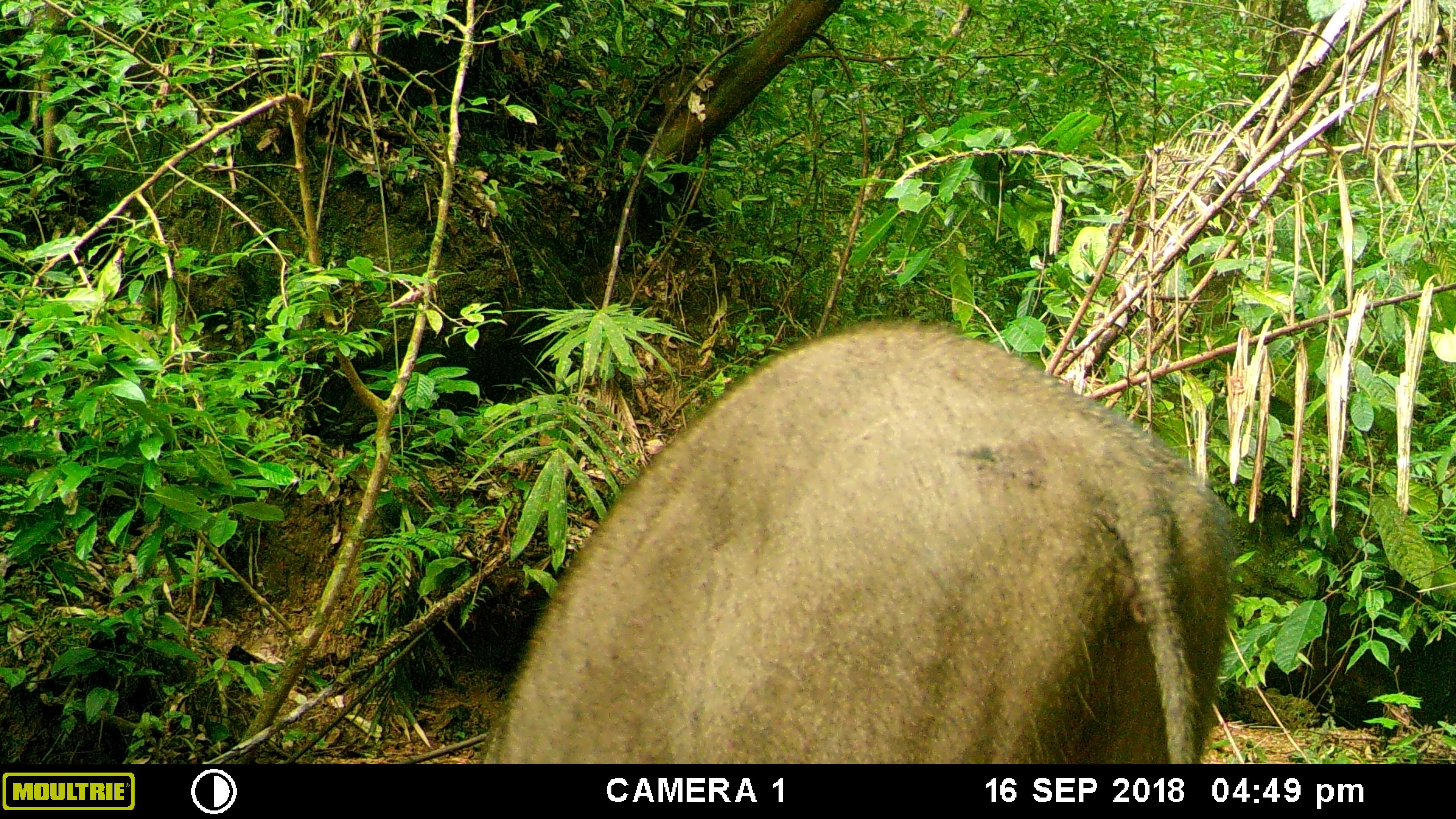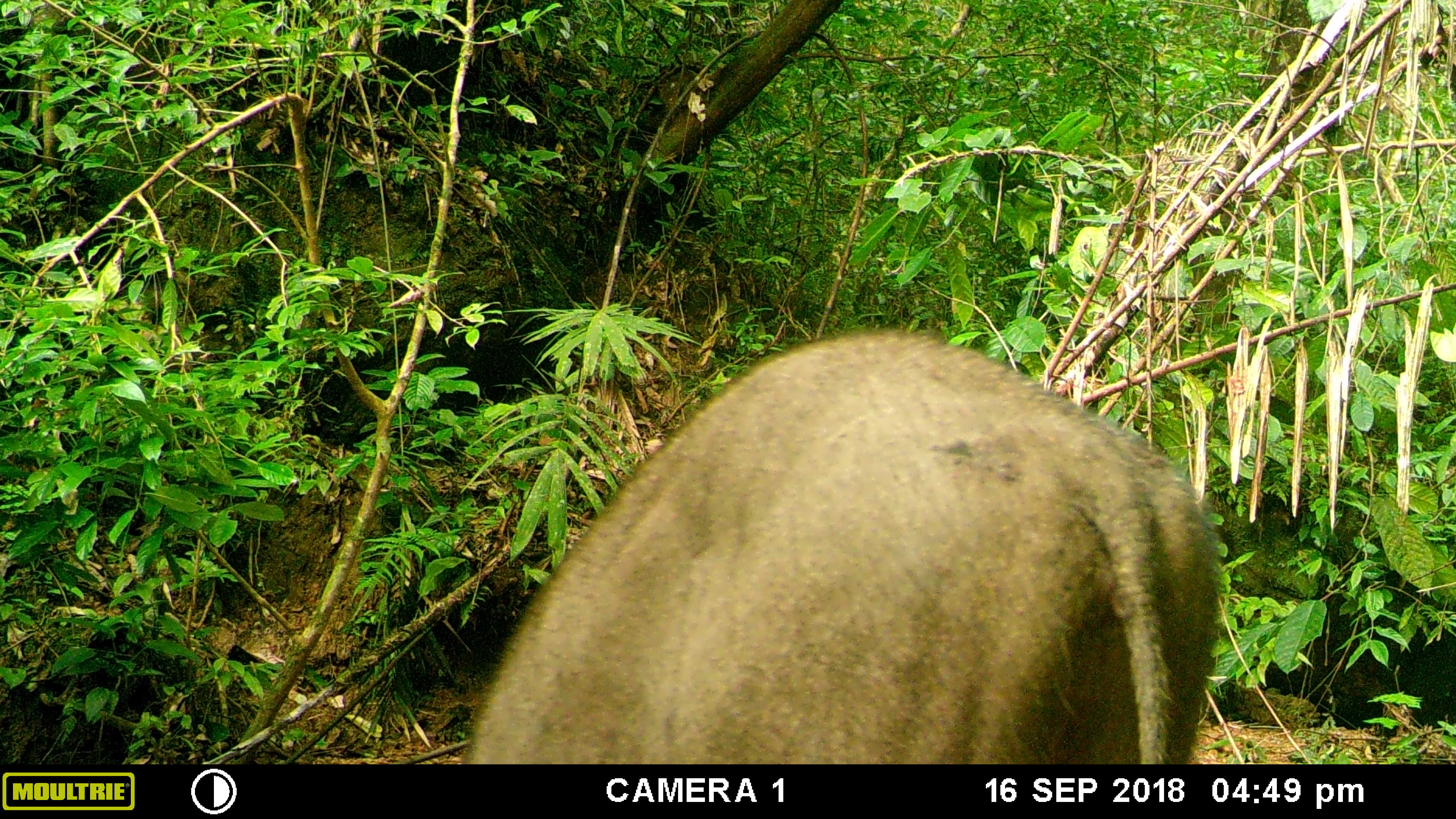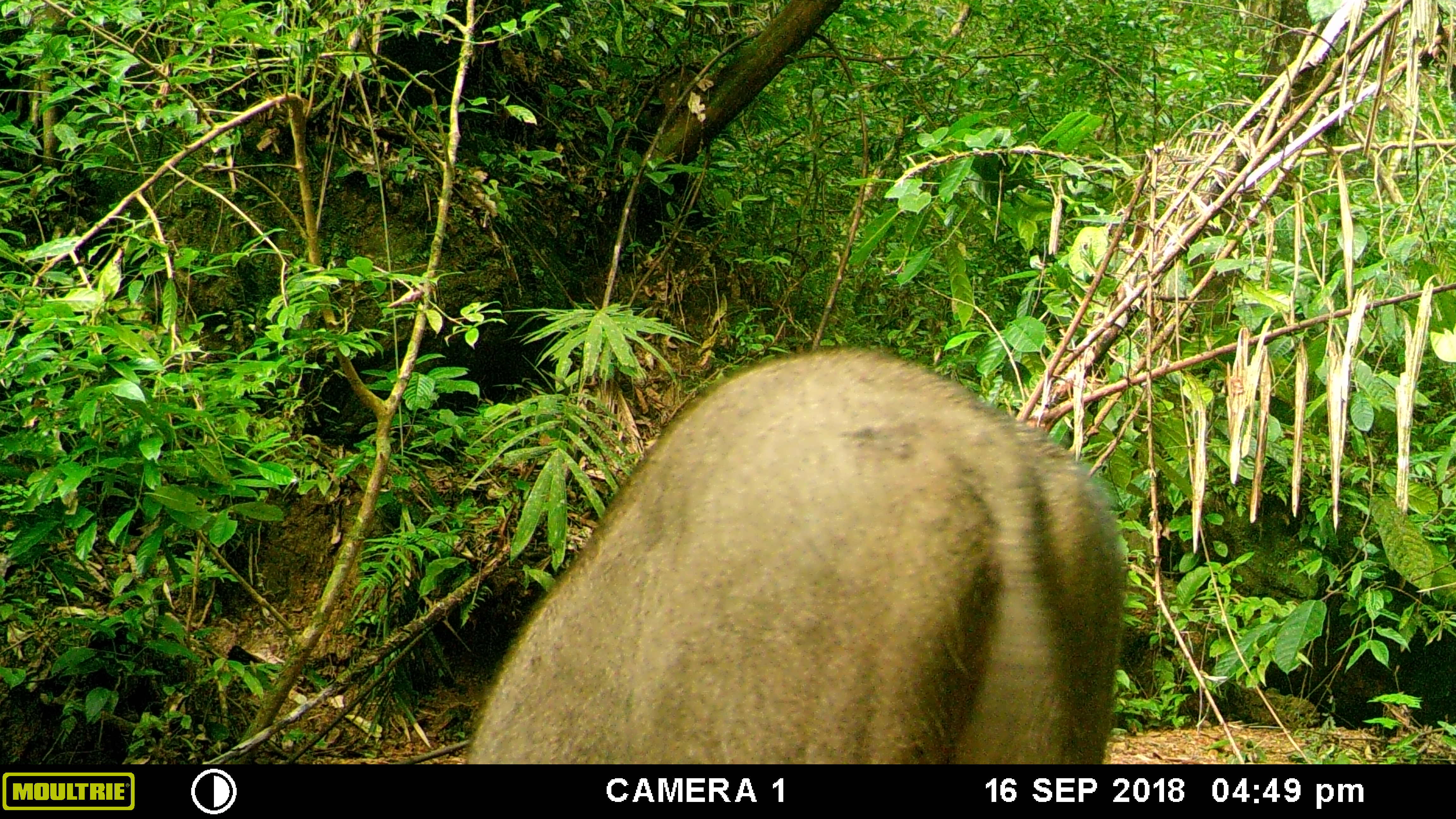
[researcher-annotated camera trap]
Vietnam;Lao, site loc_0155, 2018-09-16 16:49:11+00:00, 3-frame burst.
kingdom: Animalia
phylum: Chordata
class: Mammalia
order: Artiodactyla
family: Suidae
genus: Sus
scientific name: Sus scrofa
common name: eurasian wild pig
Eurasian wild pig (Sus scrofa). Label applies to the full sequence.